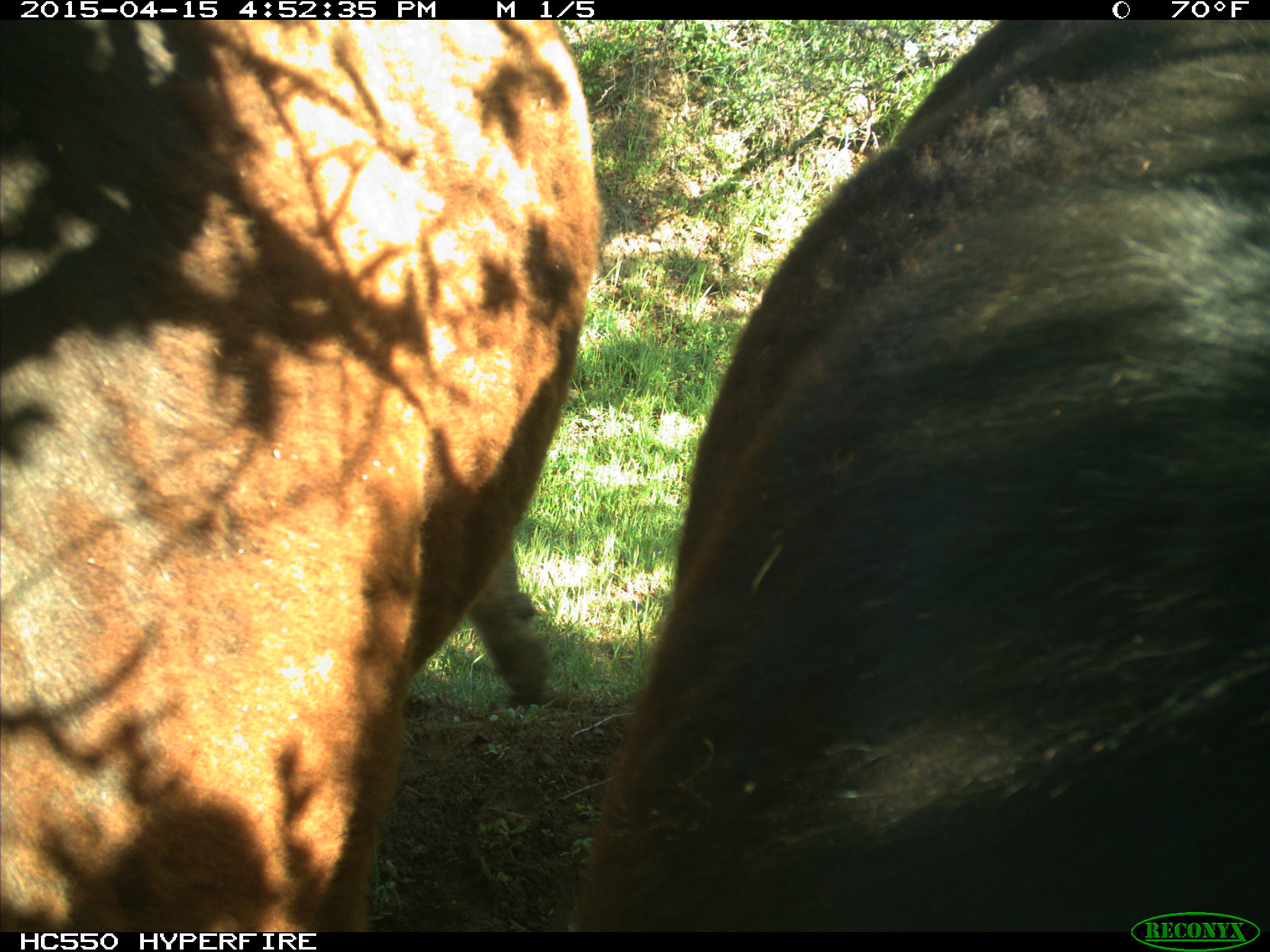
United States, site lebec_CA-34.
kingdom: Animalia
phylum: Chordata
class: Mammalia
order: Artiodactyla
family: Bovidae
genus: Bos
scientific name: Bos taurus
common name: domestic cow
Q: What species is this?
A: Bos taurus (domestic cow).